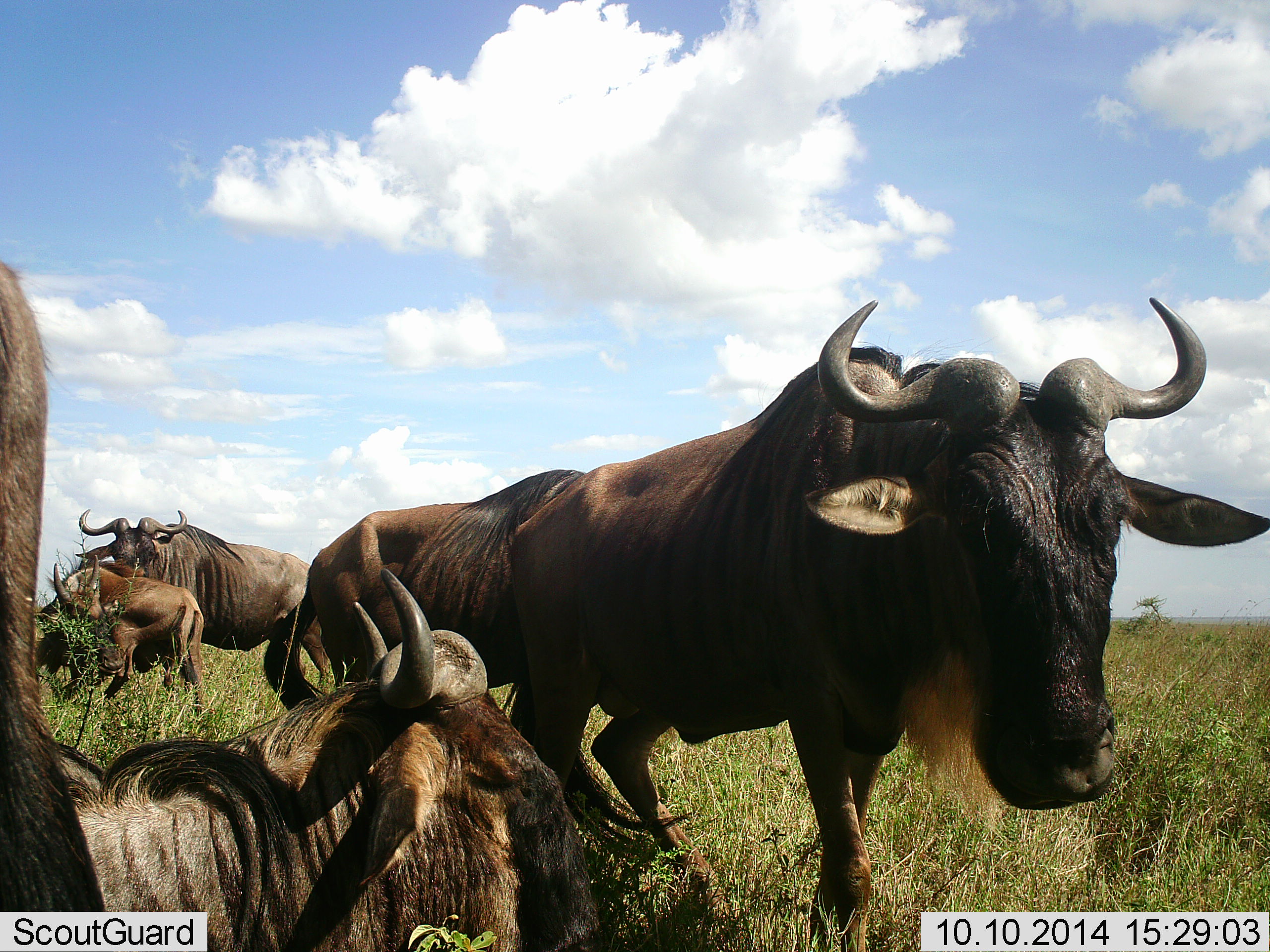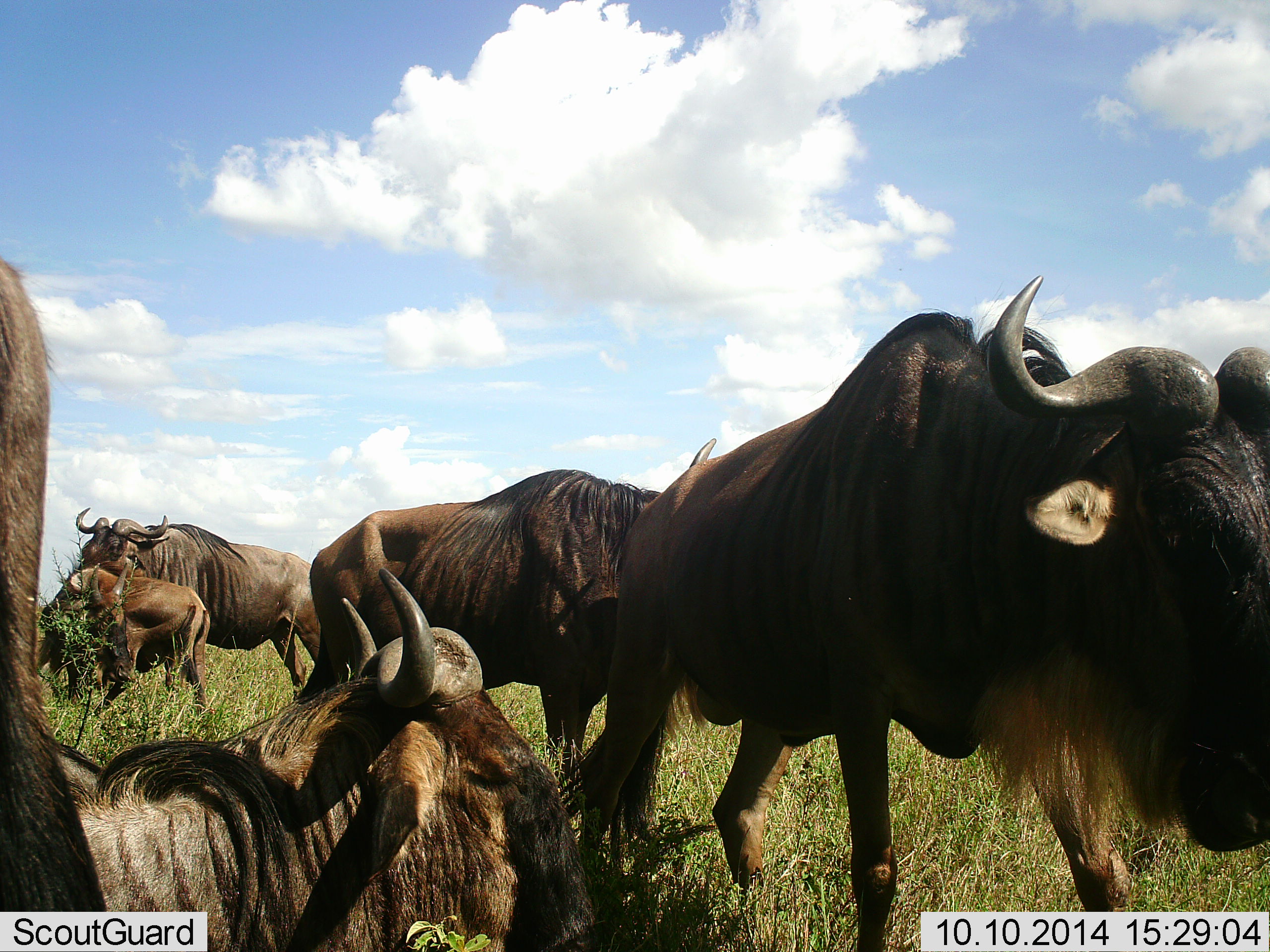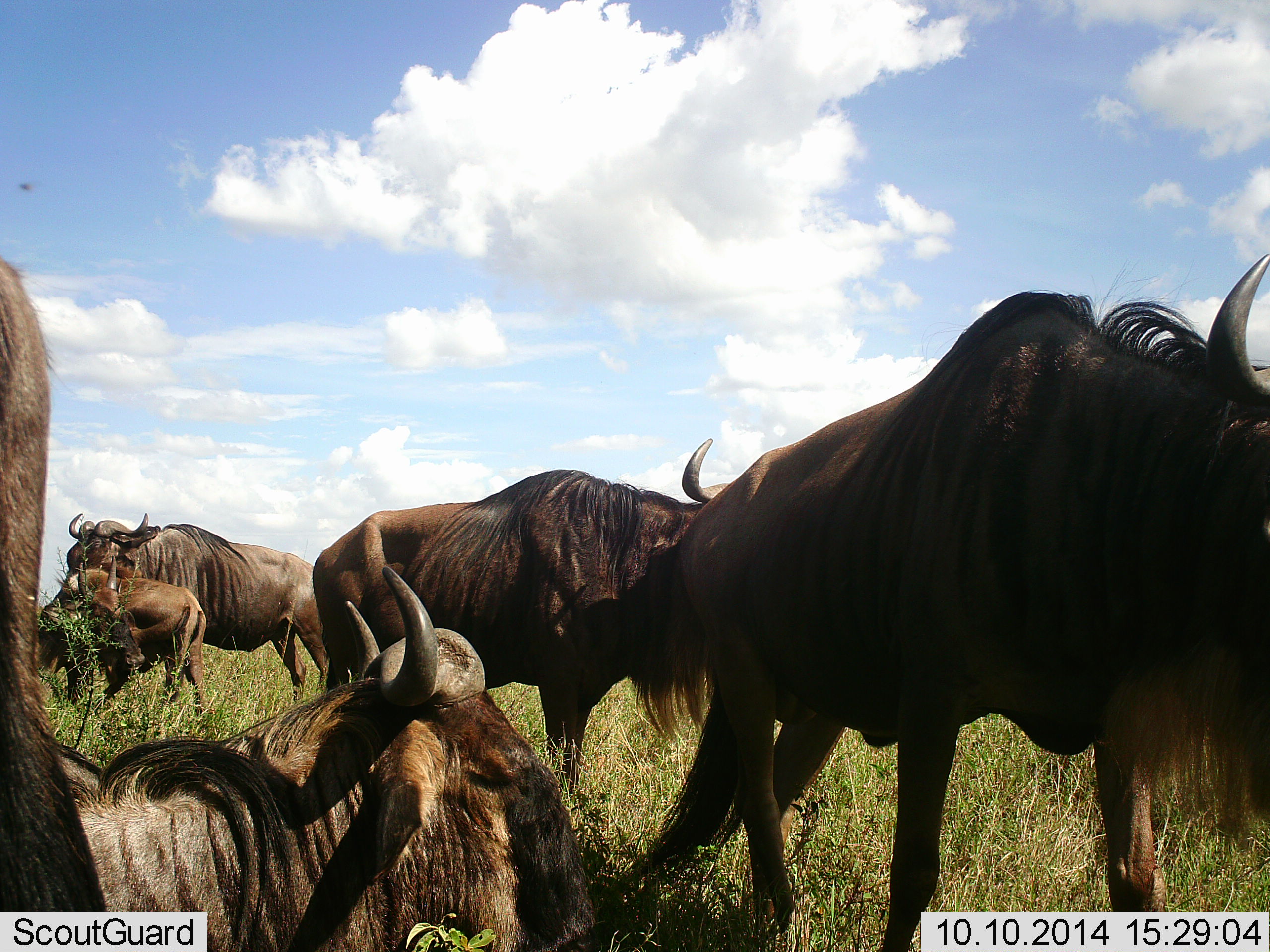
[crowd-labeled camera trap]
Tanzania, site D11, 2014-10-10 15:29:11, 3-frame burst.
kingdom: Animalia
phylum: Chordata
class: Mammalia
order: Artiodactyla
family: Bovidae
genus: Connochaetes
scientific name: Connochaetes taurinus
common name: blue wildebeest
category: wildebeest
Wildebeest (blue wildebeest) (Connochaetes taurinus), count 6. Behavior (volunteer vote fractions): standing 80%, resting 90%, moving 70%, interacting 20%. Young present (vote fraction): 20%. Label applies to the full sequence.